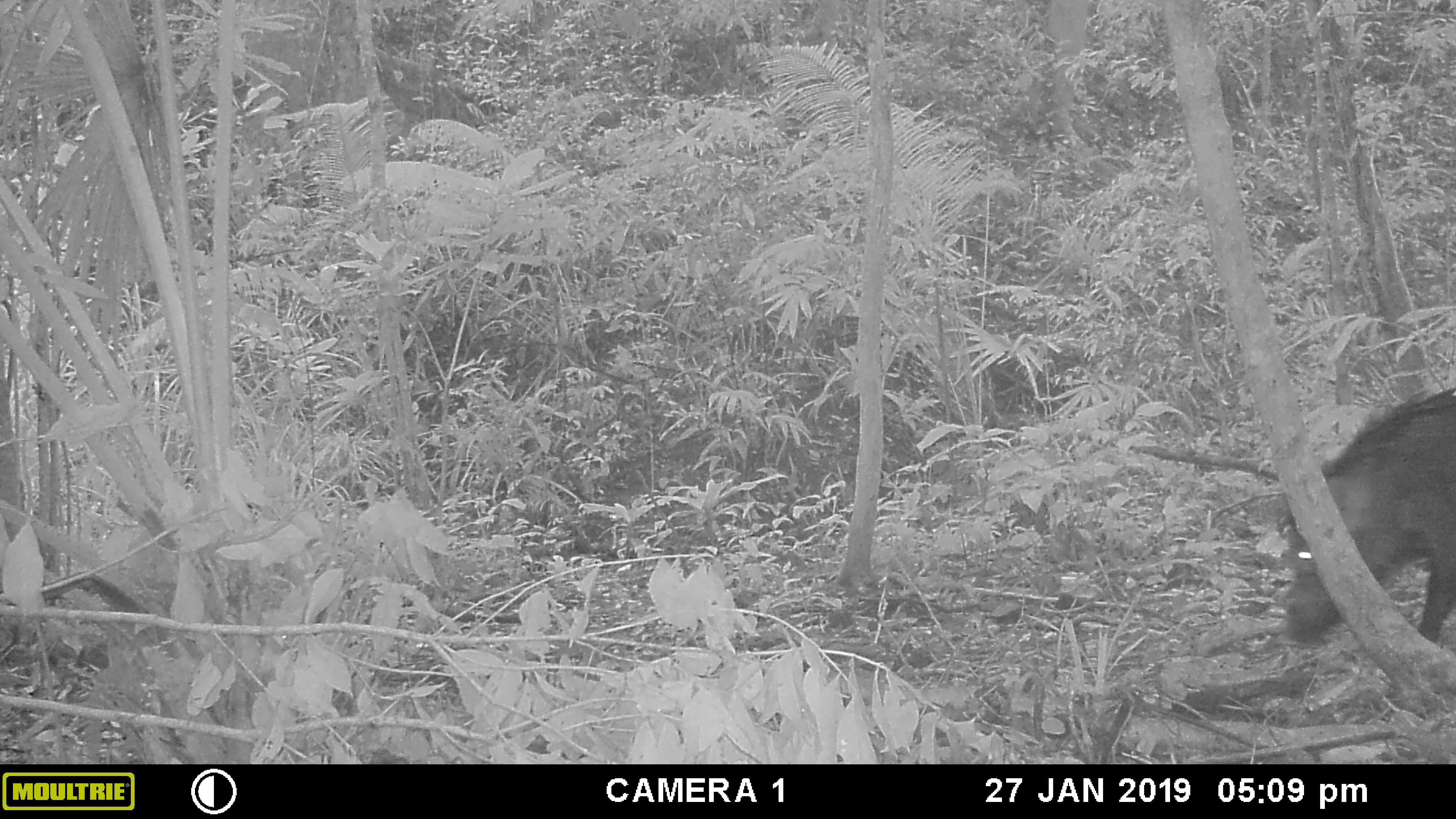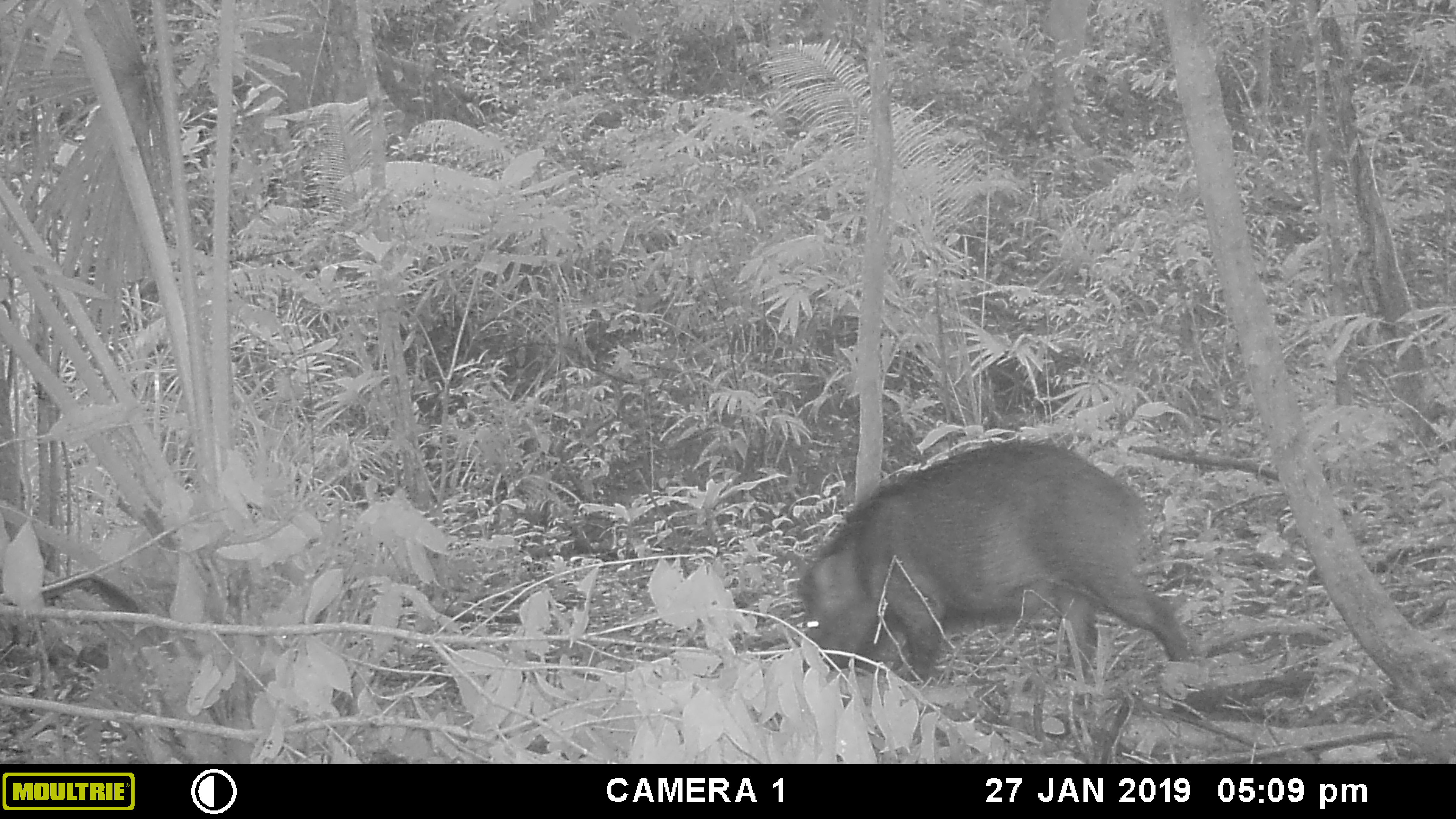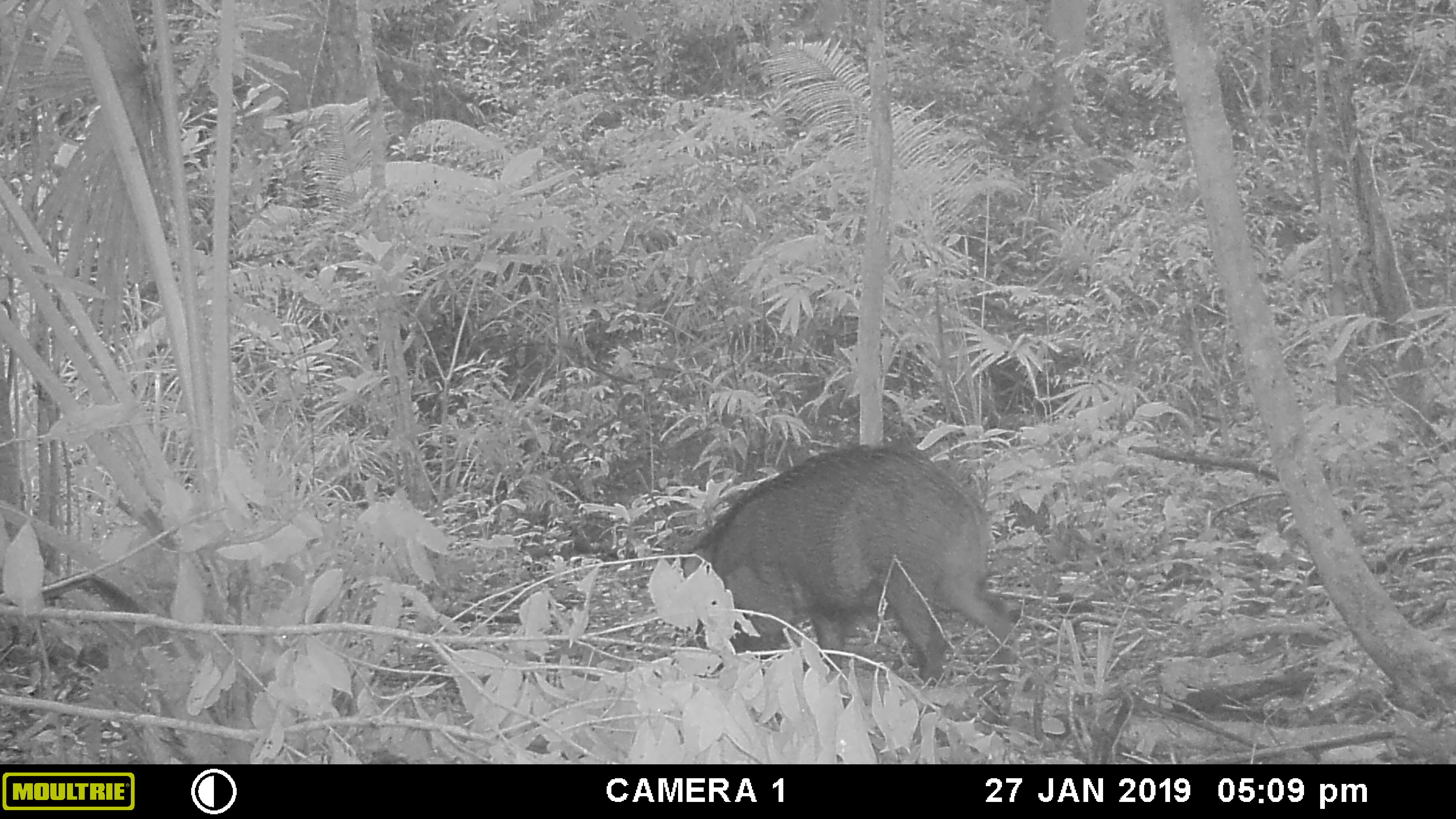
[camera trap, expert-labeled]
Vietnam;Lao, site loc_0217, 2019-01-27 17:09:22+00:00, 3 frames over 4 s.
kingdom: Animalia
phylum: Chordata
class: Mammalia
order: Artiodactyla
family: Suidae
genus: Sus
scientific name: Sus scrofa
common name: eurasian wild pig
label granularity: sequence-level